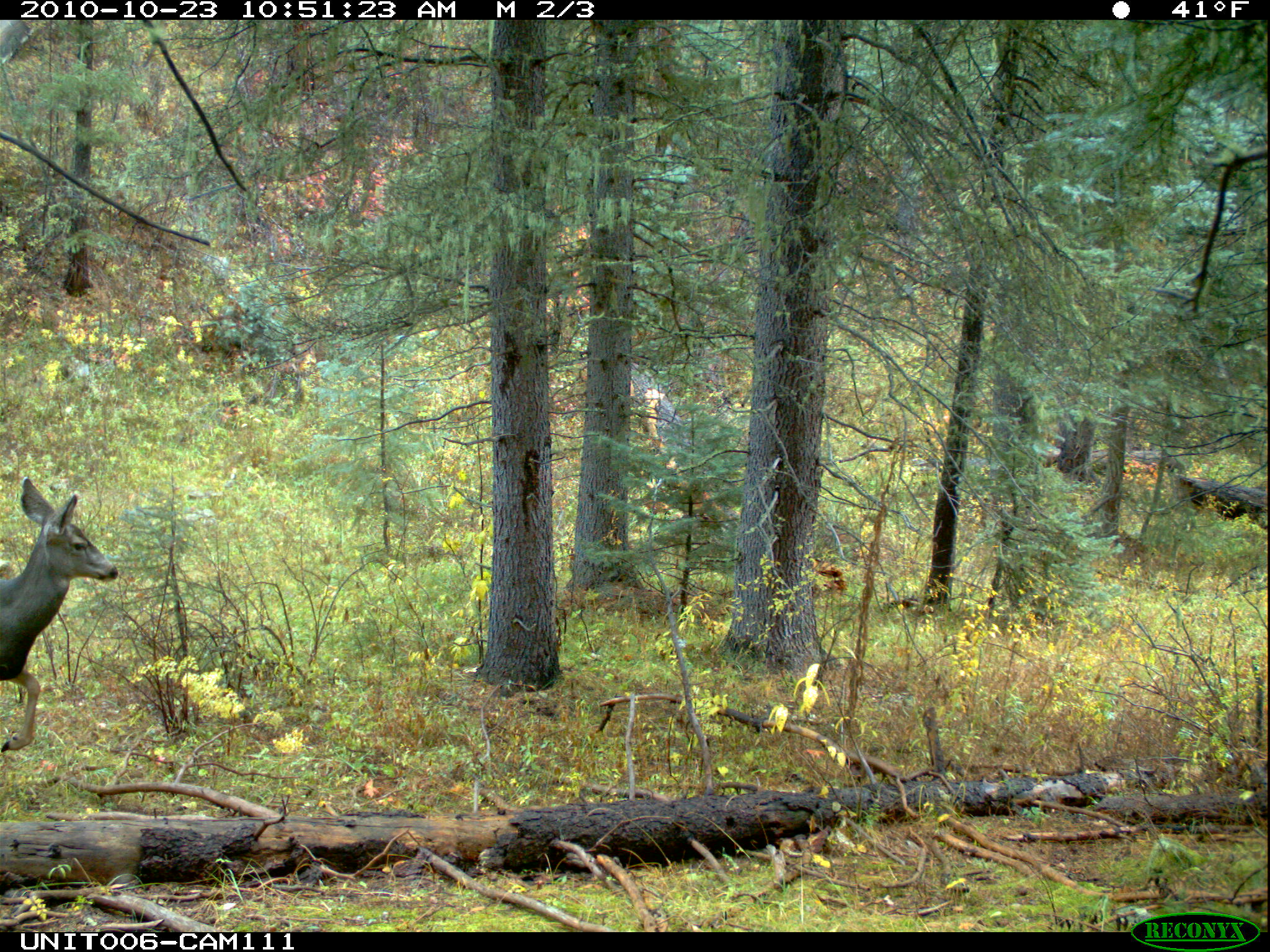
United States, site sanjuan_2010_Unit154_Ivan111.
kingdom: Animalia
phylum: Chordata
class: Mammalia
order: Artiodactyla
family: Cervidae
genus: Odocoileus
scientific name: Odocoileus hemionus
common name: mule deer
Odocoileus hemionus (mule deer).